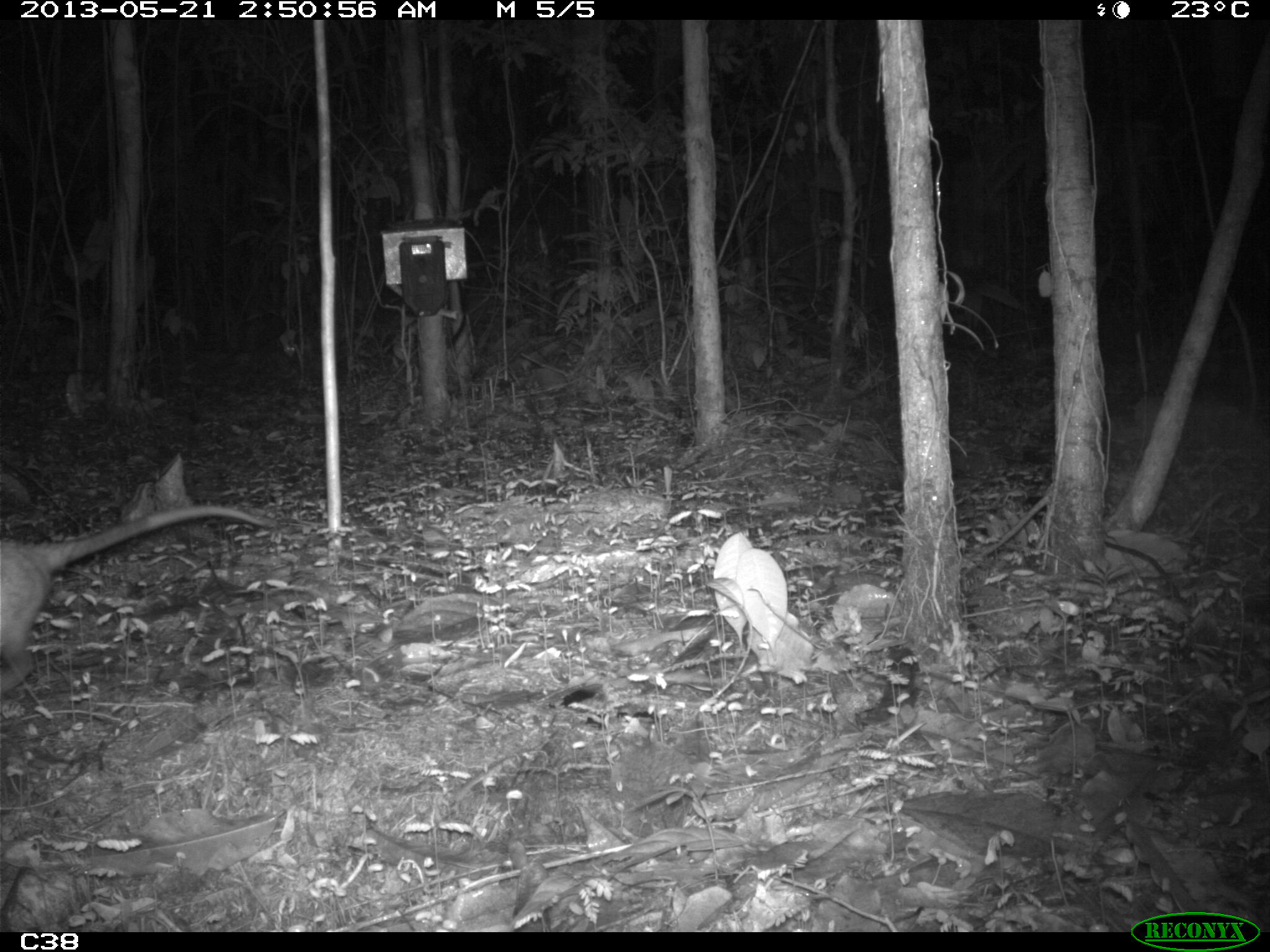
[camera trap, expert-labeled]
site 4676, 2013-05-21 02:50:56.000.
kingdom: Animalia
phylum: Chordata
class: Mammalia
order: Didelphimorphia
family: Didelphidae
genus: Didelphis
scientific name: Didelphis marsupialis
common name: southern opossum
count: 1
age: adult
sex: female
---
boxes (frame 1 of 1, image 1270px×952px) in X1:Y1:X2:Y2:
didelphis marsupialis: 0:501:273:692